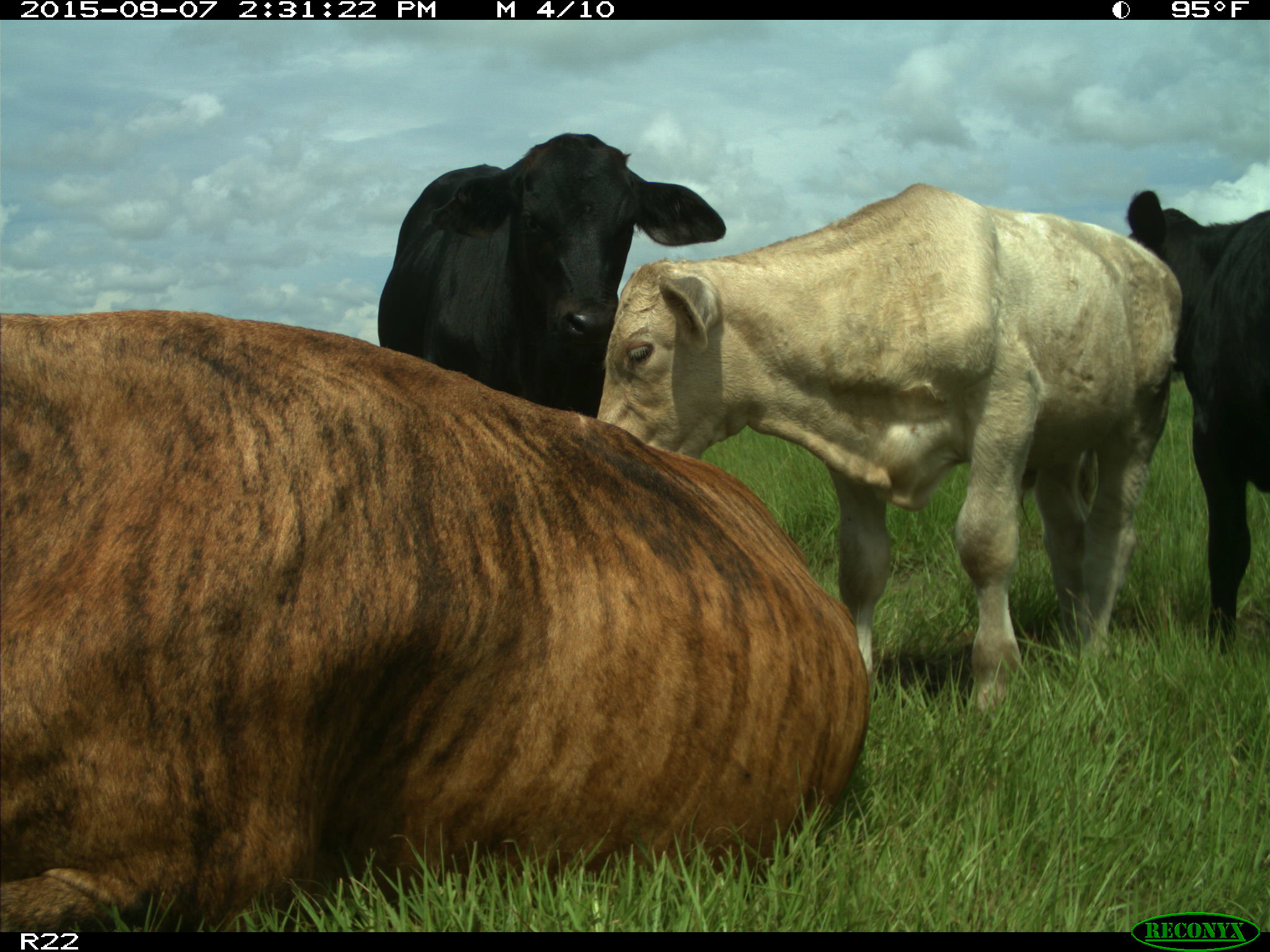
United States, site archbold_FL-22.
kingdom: Animalia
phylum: Chordata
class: Mammalia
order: Artiodactyla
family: Bovidae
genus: Bos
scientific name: Bos taurus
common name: domestic cow